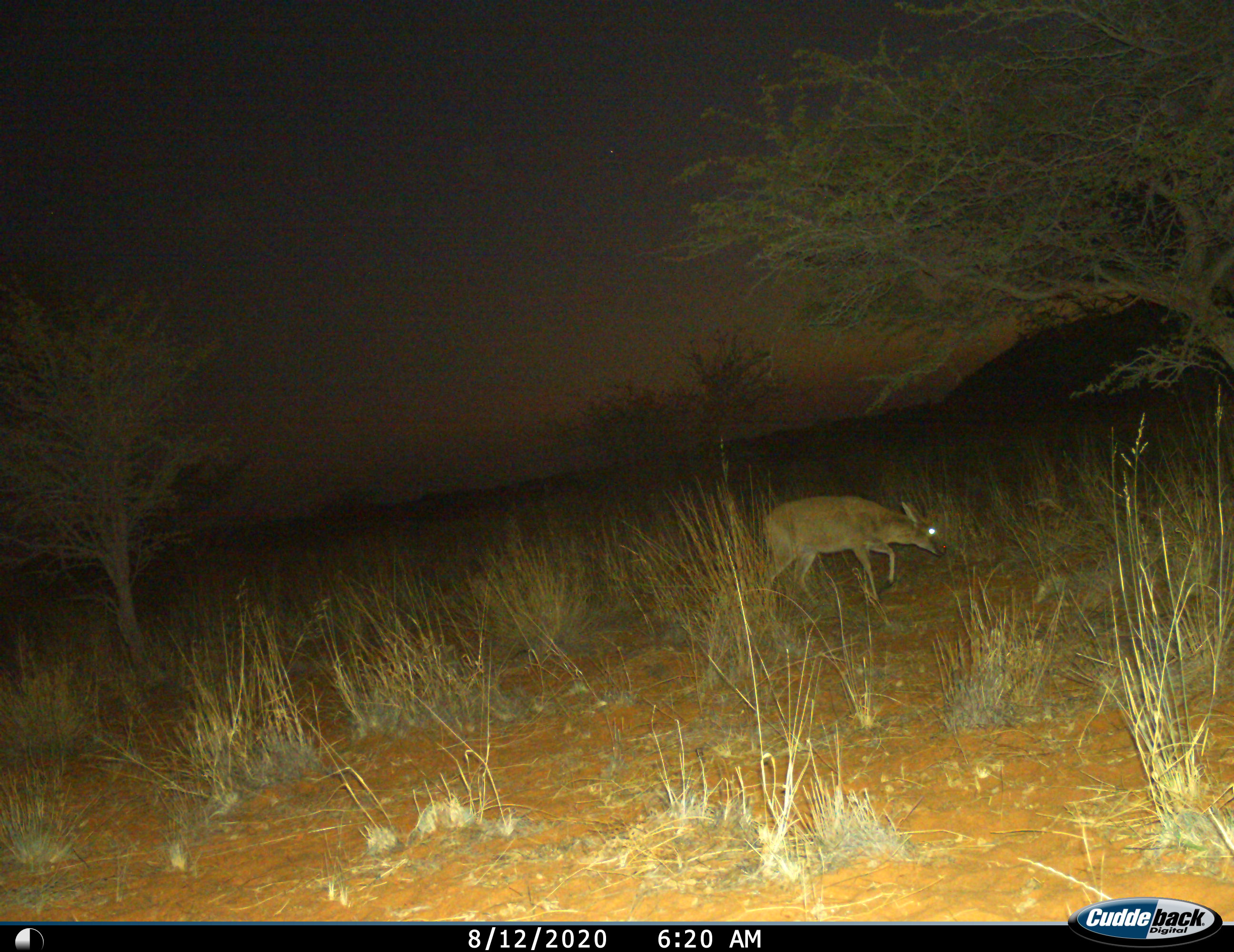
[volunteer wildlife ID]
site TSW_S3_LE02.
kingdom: Animalia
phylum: Chordata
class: Mammalia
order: Artiodactyla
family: Bovidae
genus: Sylvicapra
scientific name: Sylvicapra grimmia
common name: common duiker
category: duikercommongrey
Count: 1.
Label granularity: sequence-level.